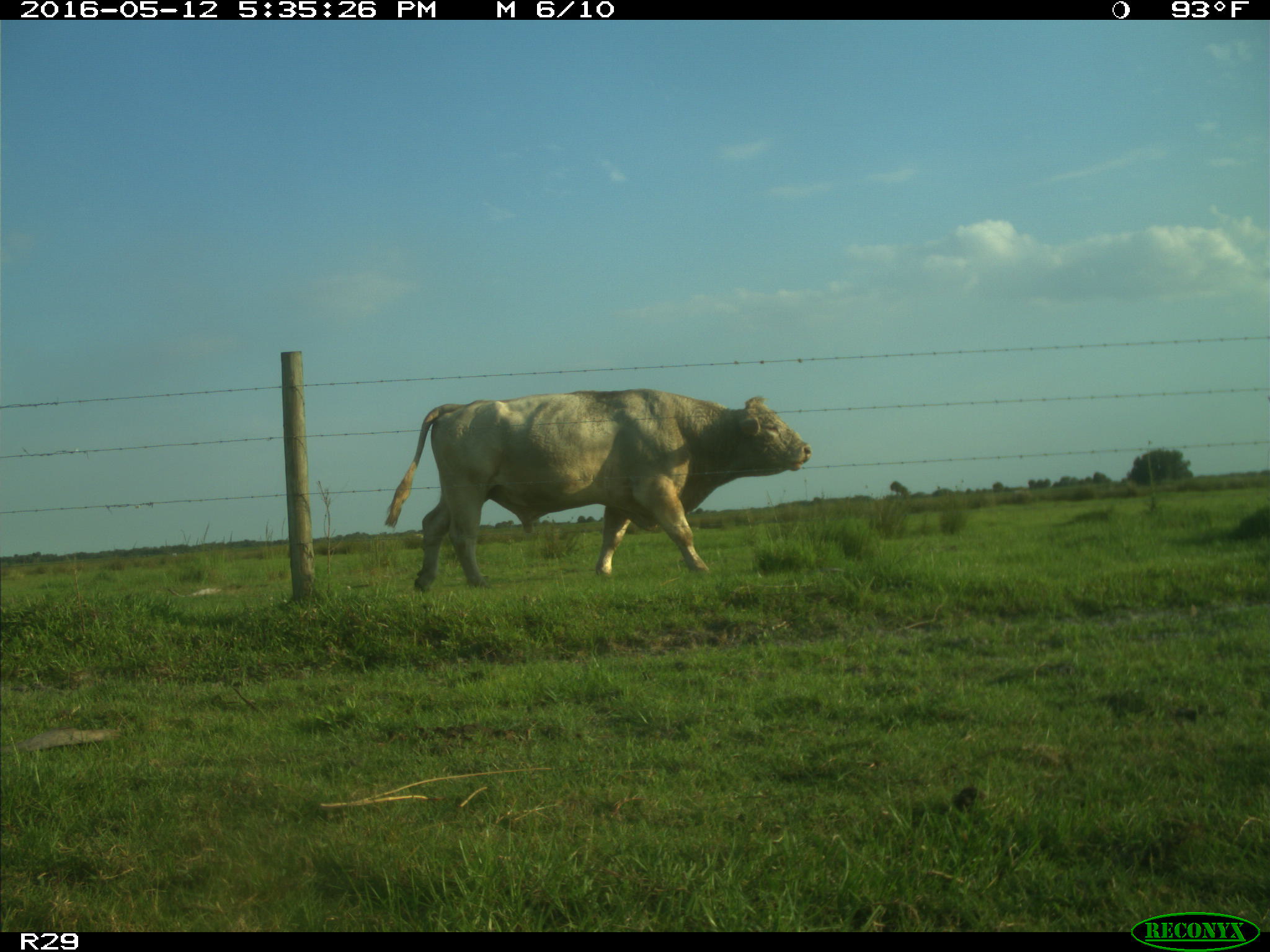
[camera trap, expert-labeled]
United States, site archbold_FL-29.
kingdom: Animalia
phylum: Chordata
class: Mammalia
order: Artiodactyla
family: Bovidae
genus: Bos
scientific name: Bos taurus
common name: domestic cow